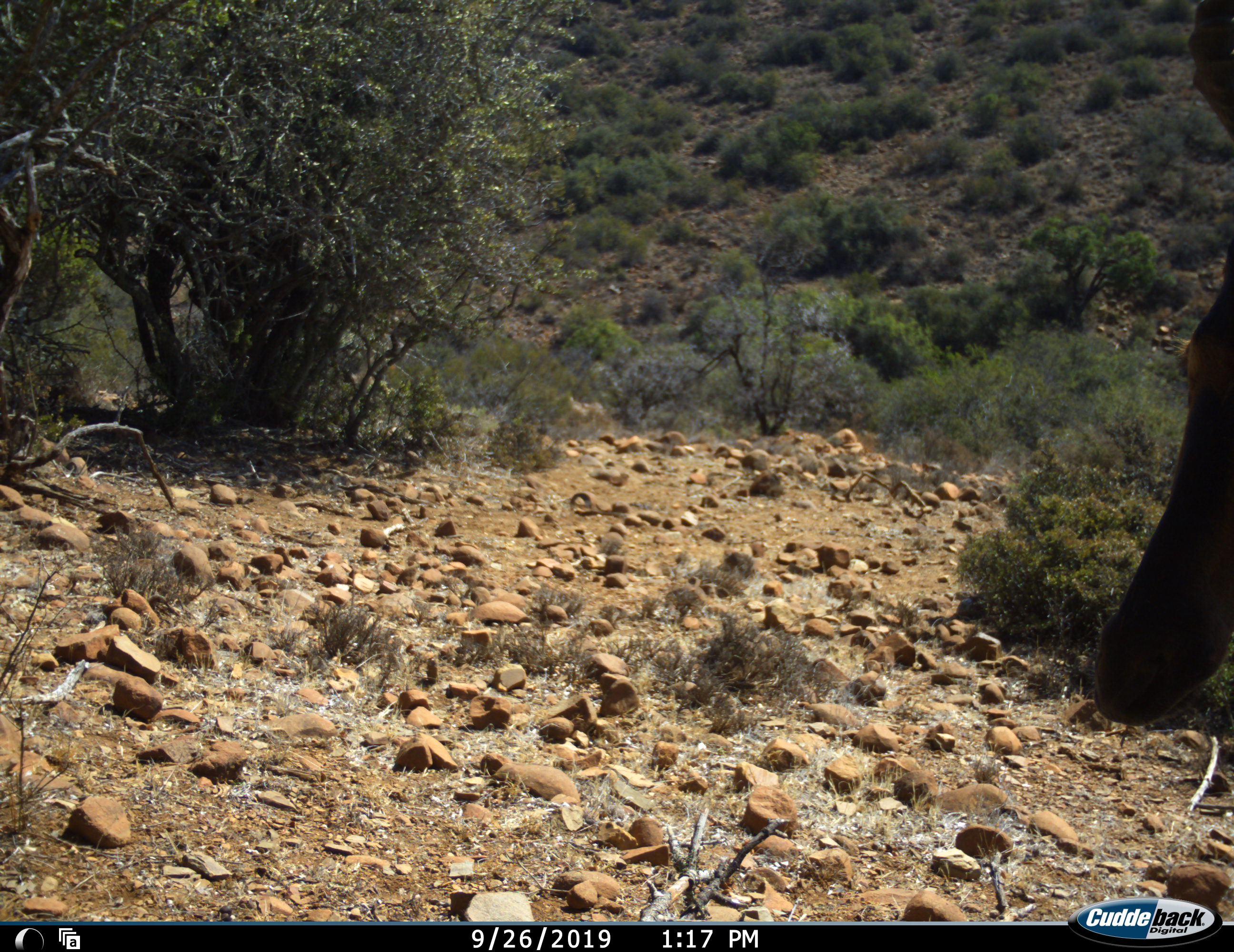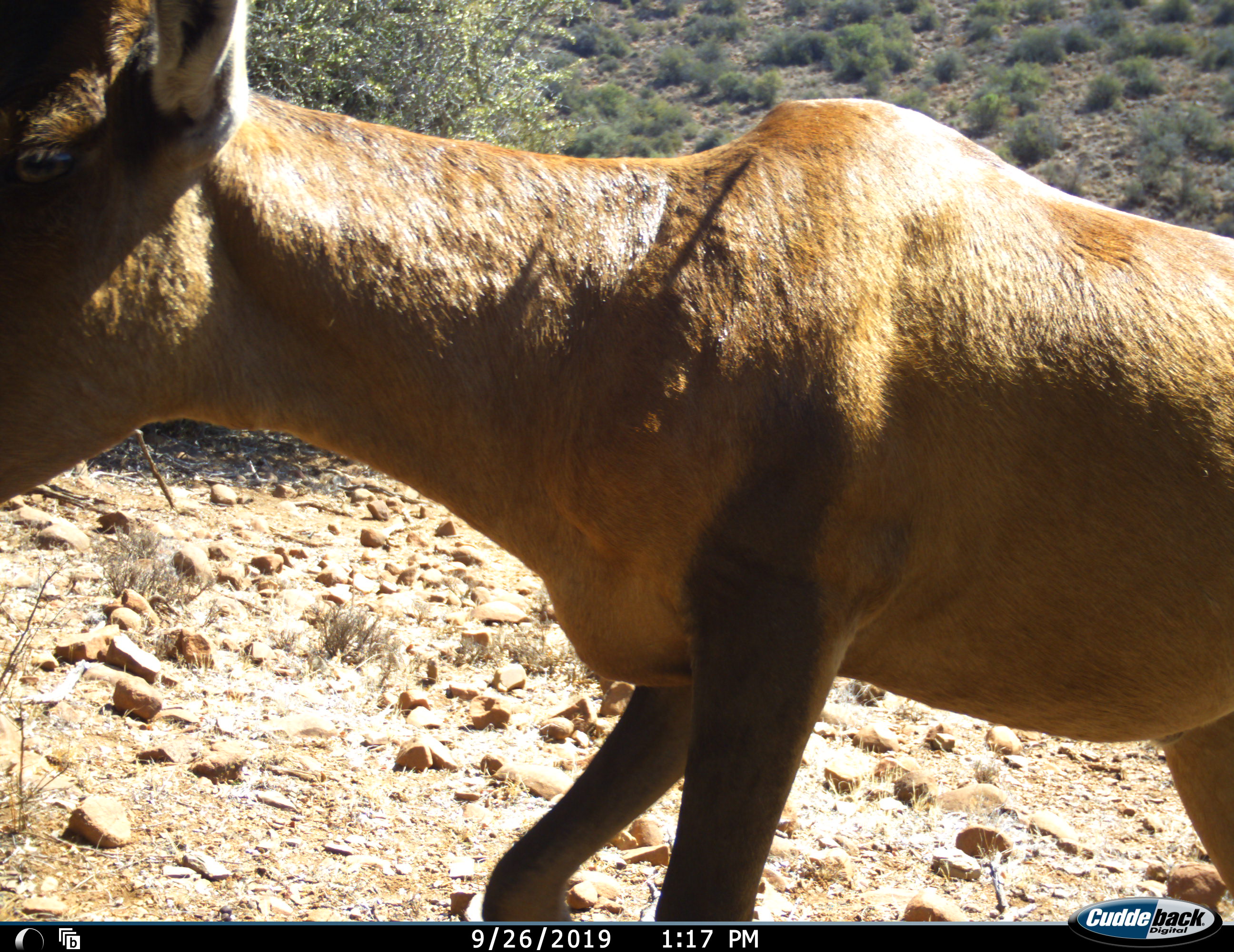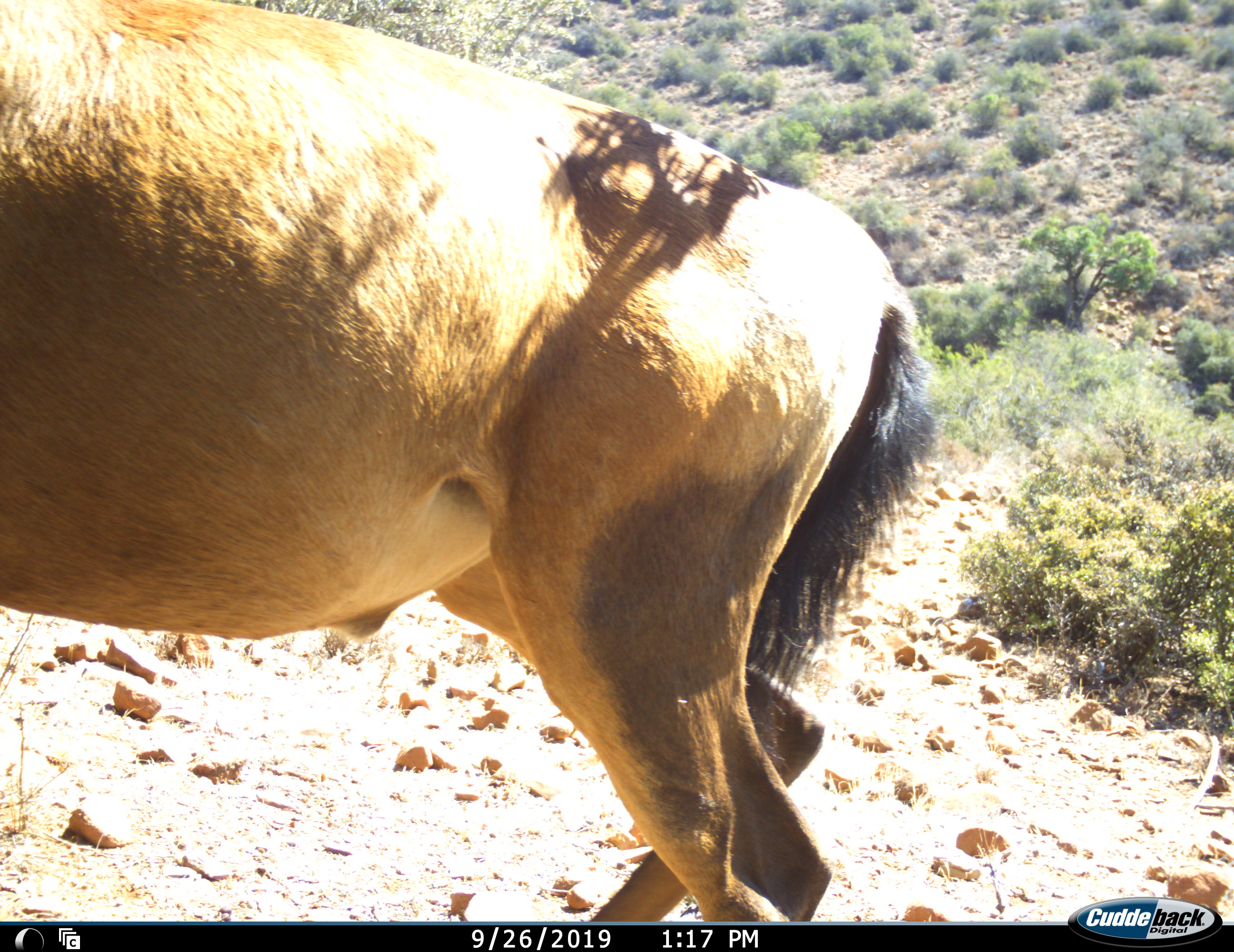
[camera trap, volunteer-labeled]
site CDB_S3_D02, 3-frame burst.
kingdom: Animalia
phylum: Chordata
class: Mammalia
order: Artiodactyla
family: Bovidae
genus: Alcelaphus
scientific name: Alcelaphus buselaphus caama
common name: red hartebeest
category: hartebeestred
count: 1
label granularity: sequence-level